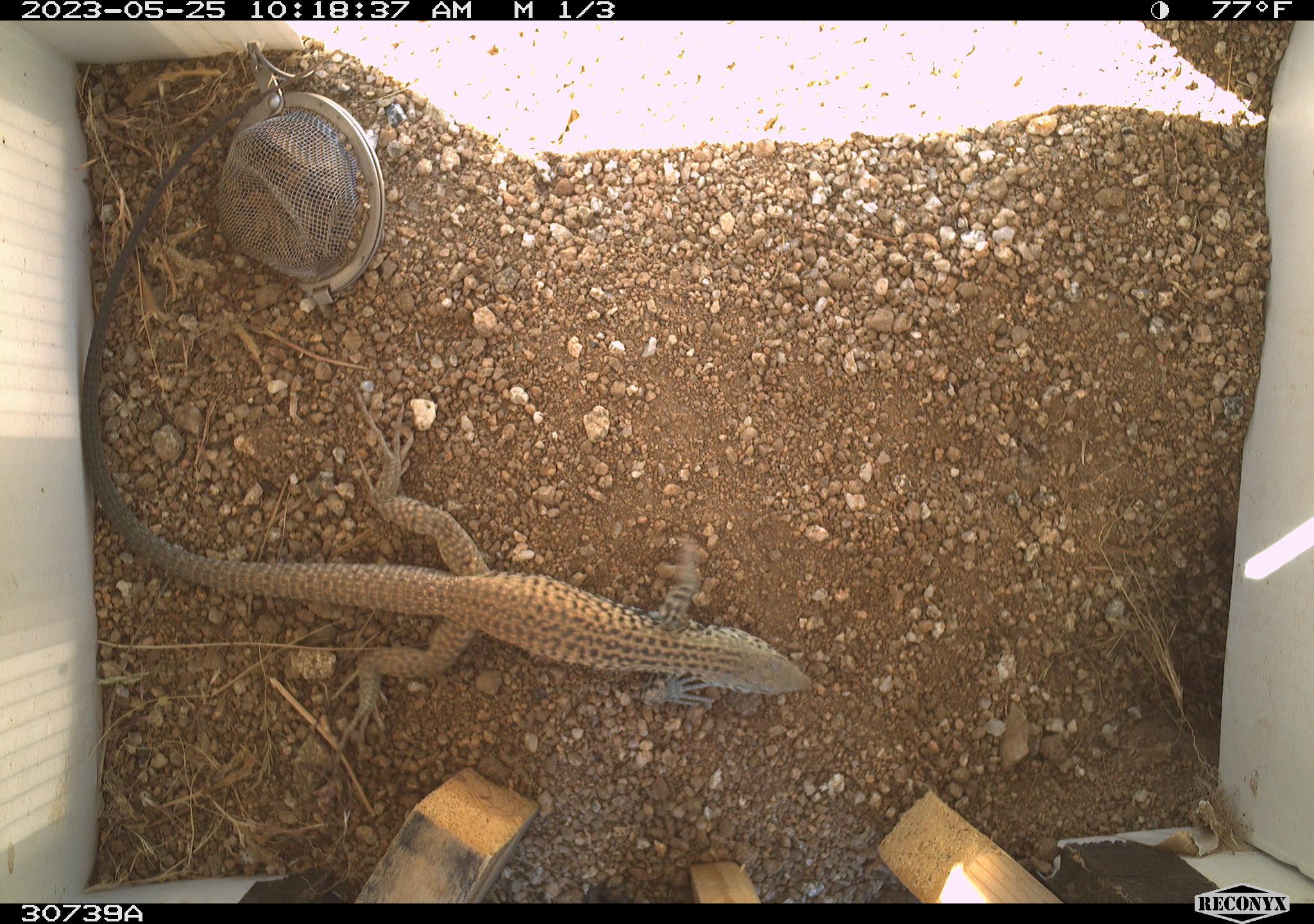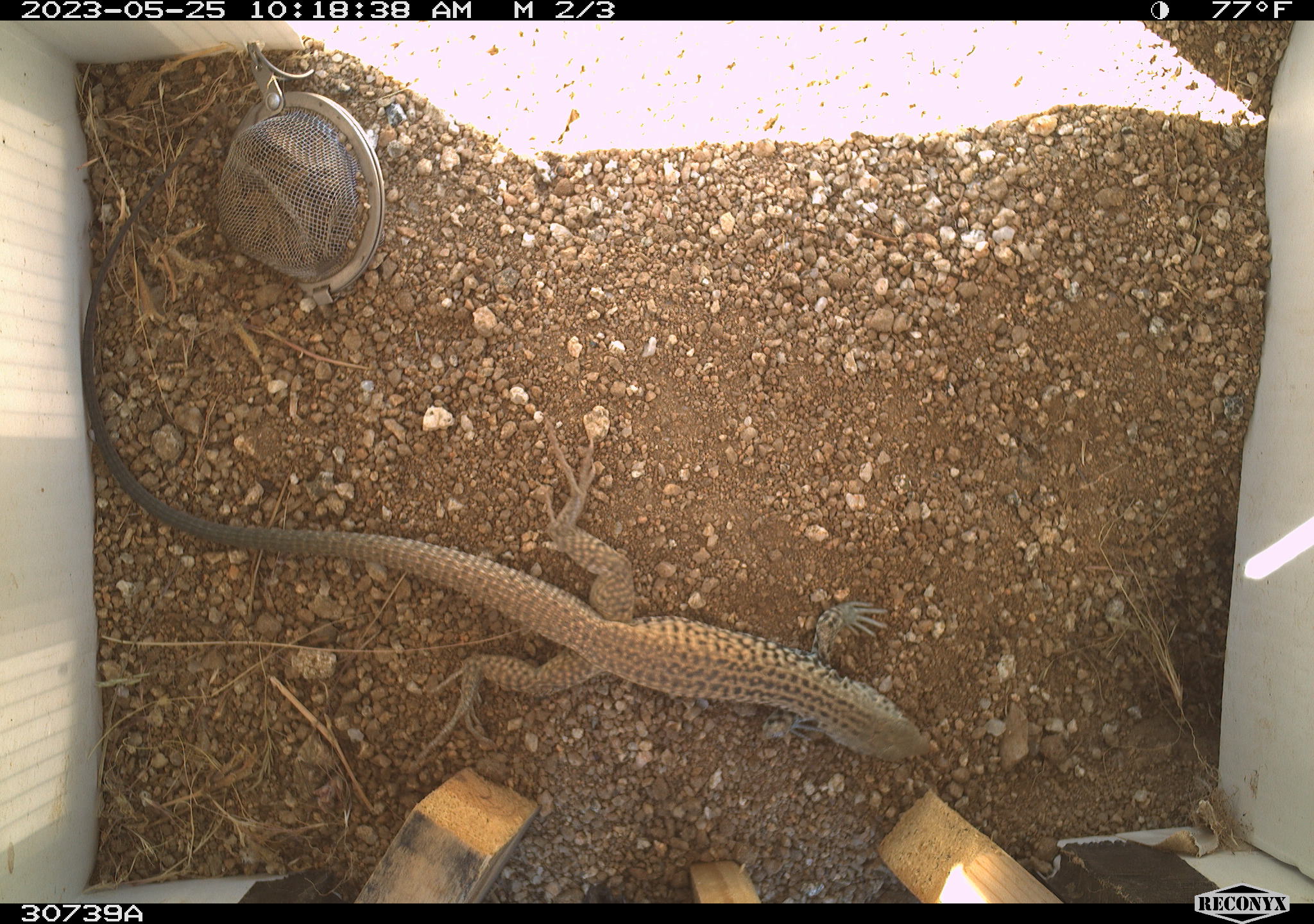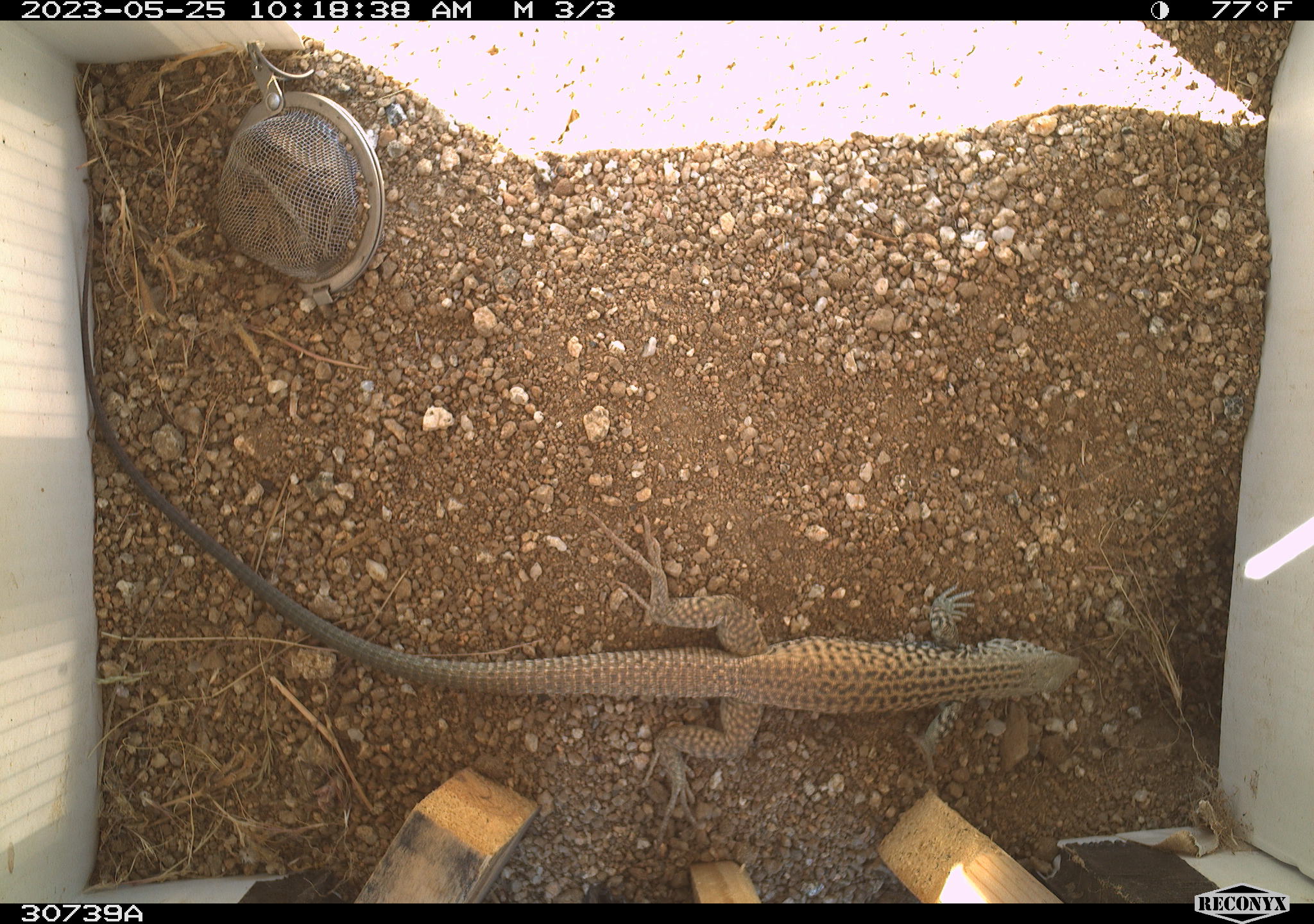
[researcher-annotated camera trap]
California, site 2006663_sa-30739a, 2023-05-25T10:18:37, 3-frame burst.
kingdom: Animalia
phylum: Chordata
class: Reptilia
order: Squamata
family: Teiidae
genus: Aspidoscelis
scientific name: Aspidoscelis tigris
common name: western whiptail